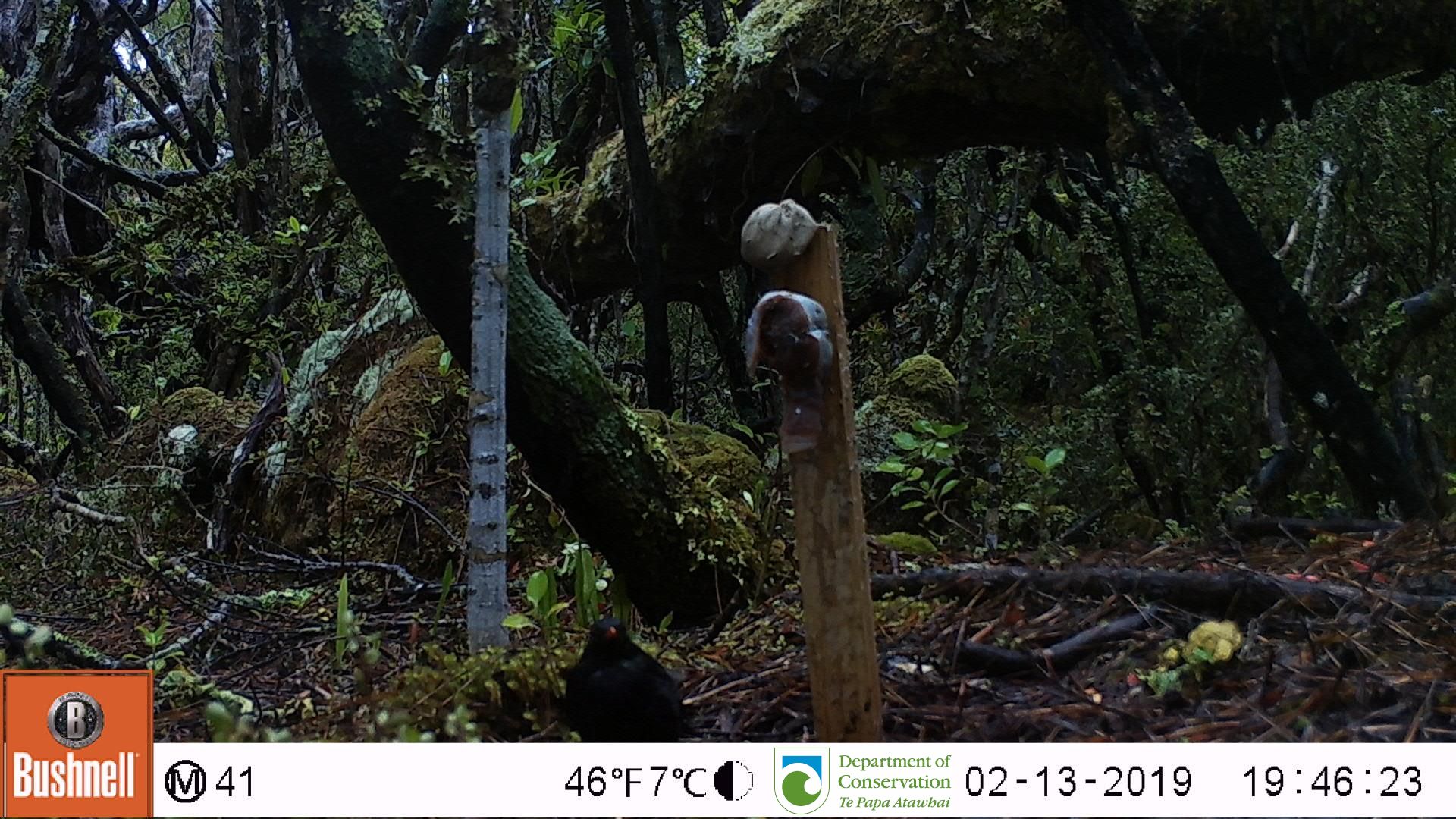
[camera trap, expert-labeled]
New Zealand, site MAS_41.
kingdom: Animalia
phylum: Chordata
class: Aves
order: Passeriformes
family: Turdidae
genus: Turdus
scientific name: Turdus merula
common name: eurasian blackbird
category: blackbird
Blackbird (eurasian blackbird) (Turdus merula).